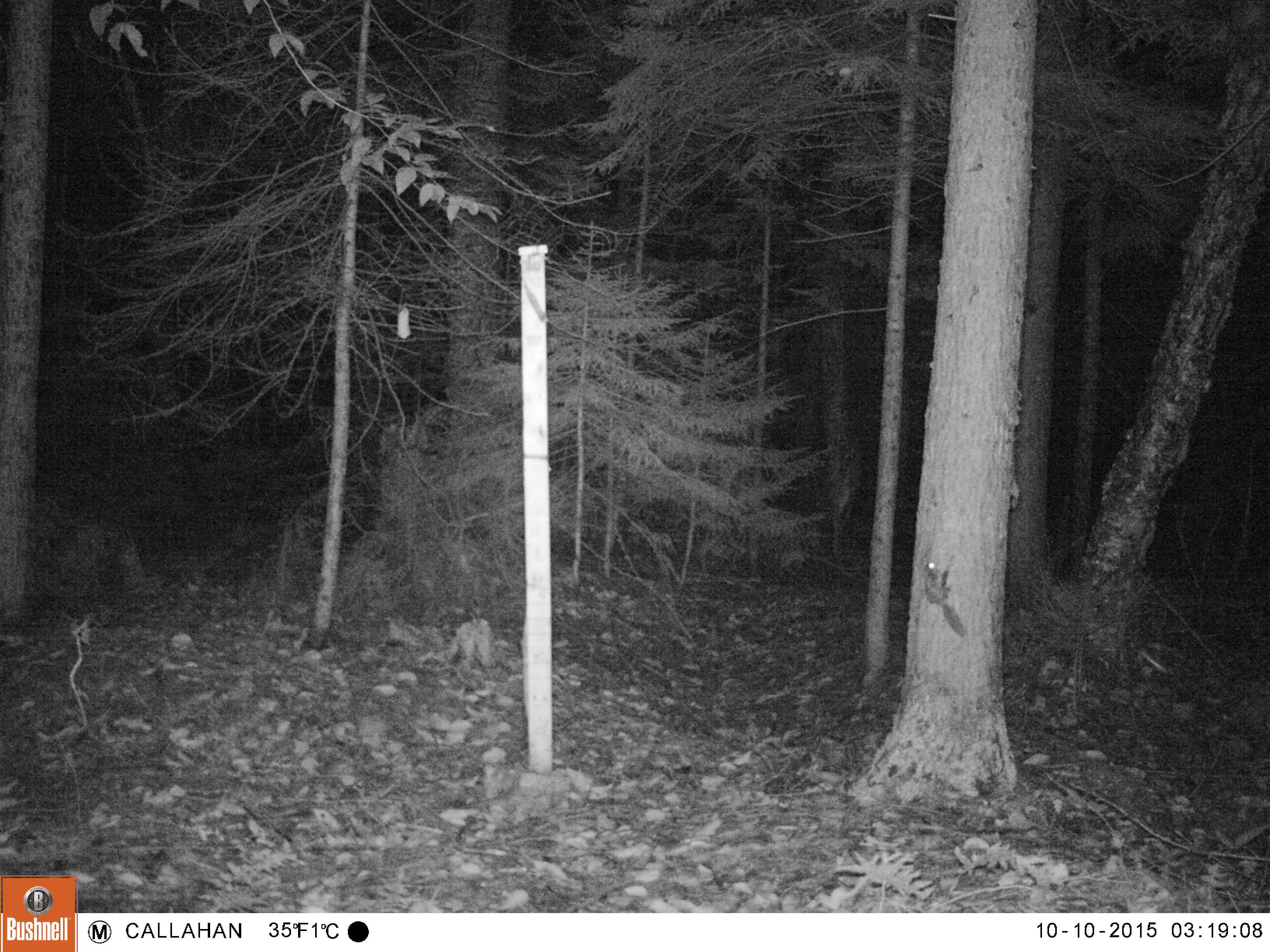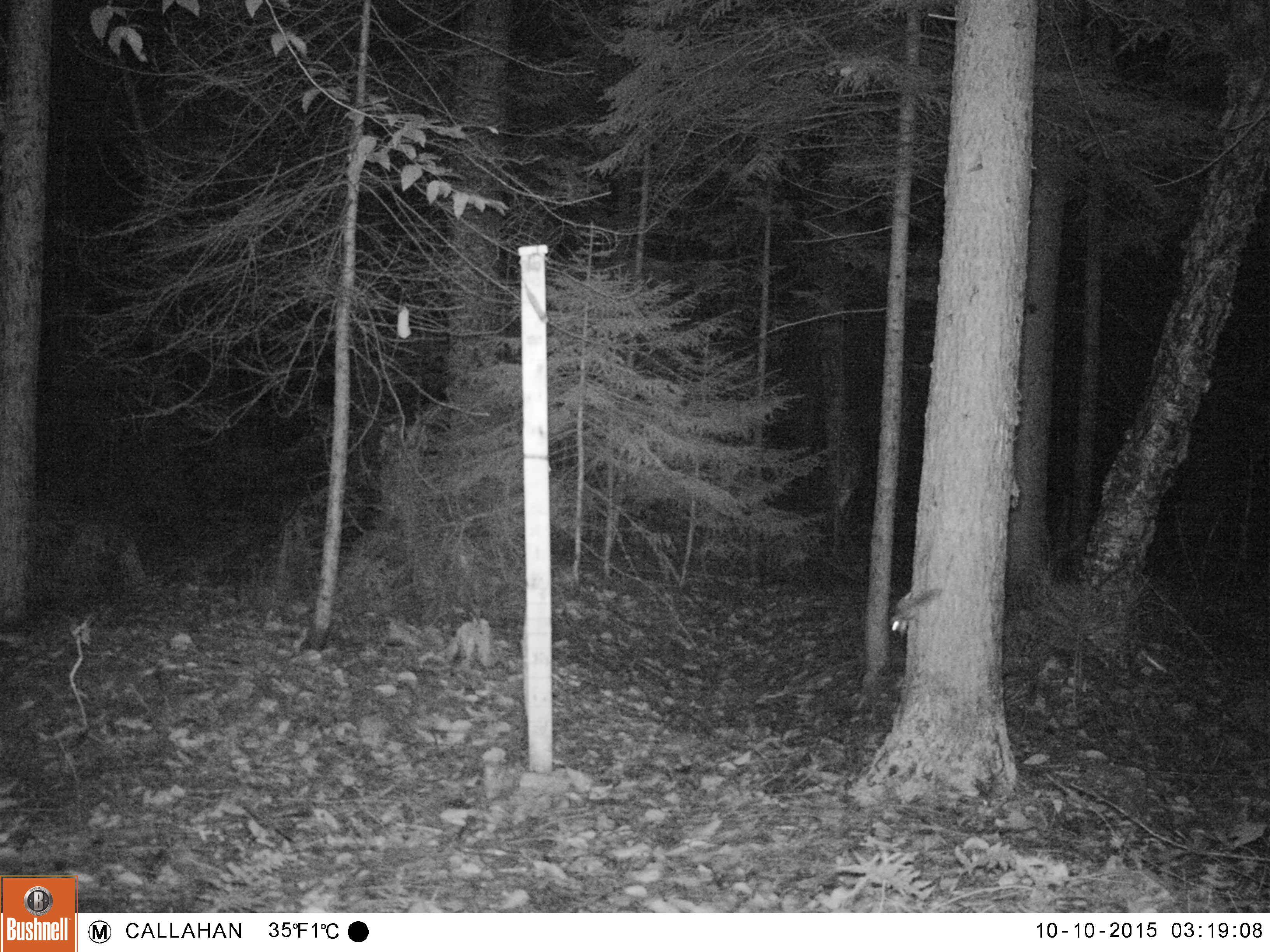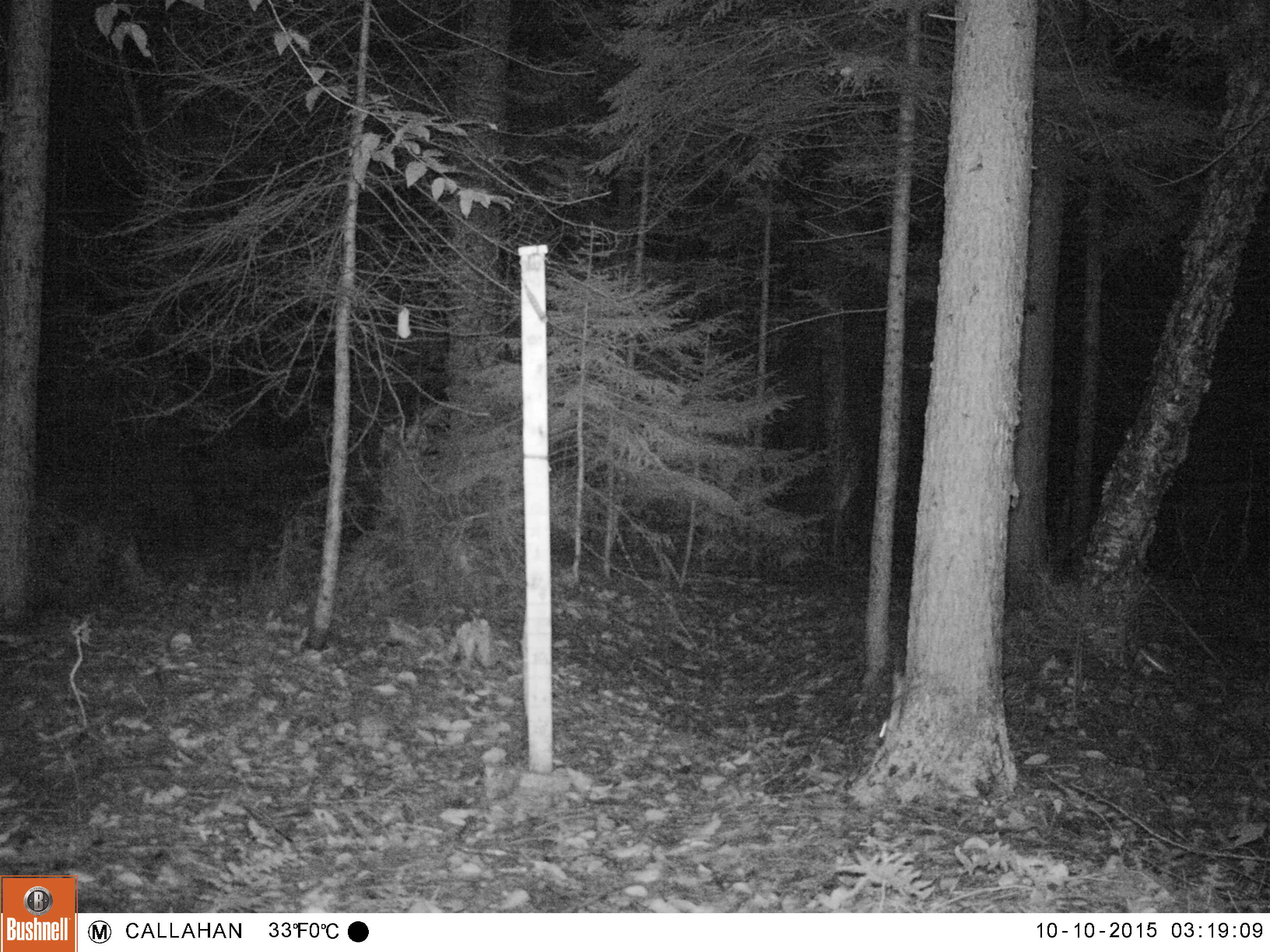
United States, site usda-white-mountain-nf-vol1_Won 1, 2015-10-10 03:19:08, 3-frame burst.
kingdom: Animalia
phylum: Chordata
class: Mammalia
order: Rodentia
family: Sciuridae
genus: Glaucomys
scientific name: Glaucomys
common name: flying squirrel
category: flying squirrel sp.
Flying squirrel sp. (flying squirrel) (Glaucomys).